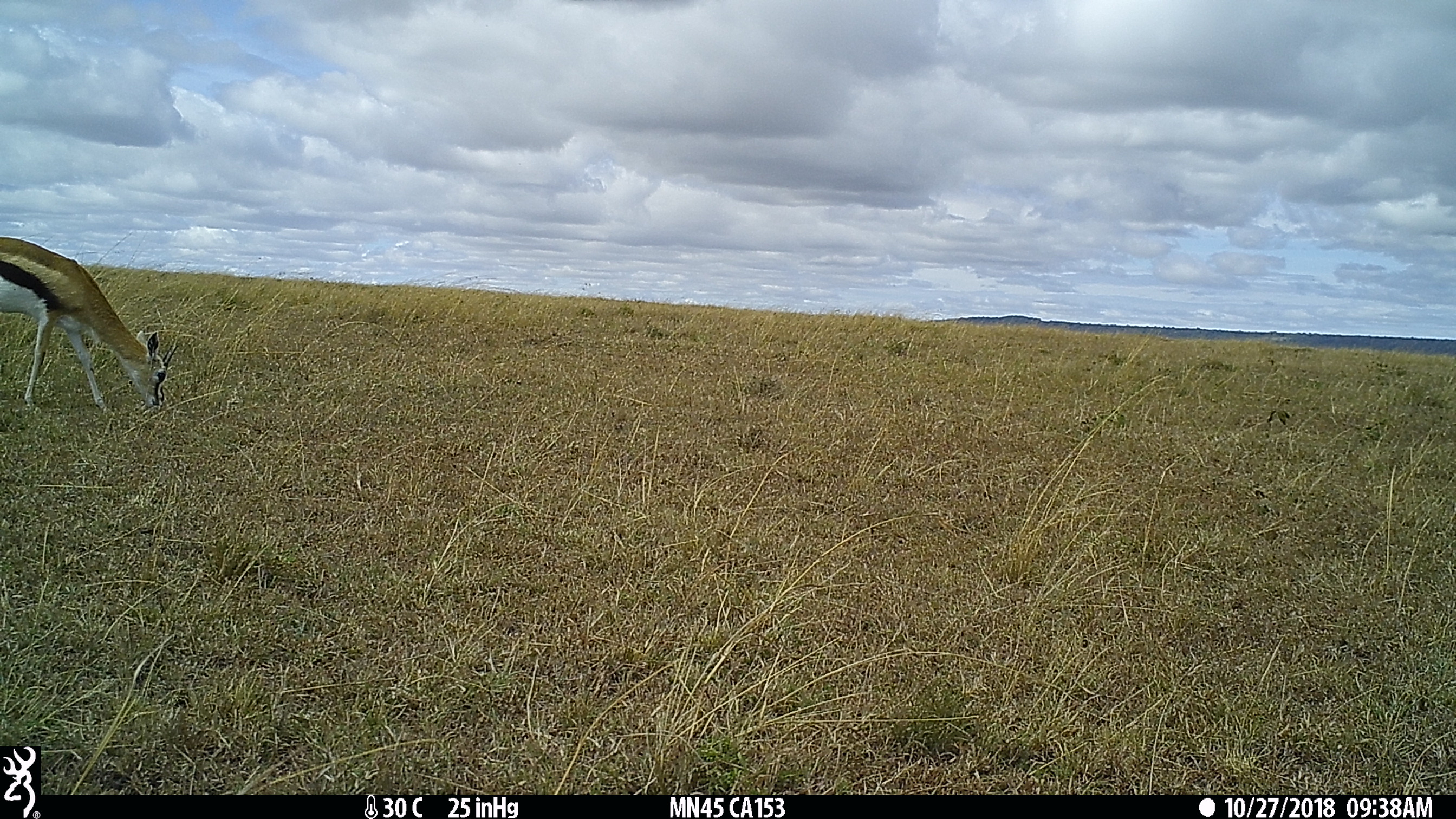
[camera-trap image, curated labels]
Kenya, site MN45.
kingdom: Animalia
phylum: Chordata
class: Mammalia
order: Artiodactyla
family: Bovidae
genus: Eudorcas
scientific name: Eudorcas thomsonii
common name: thomon's gazelle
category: gazelle thomsons